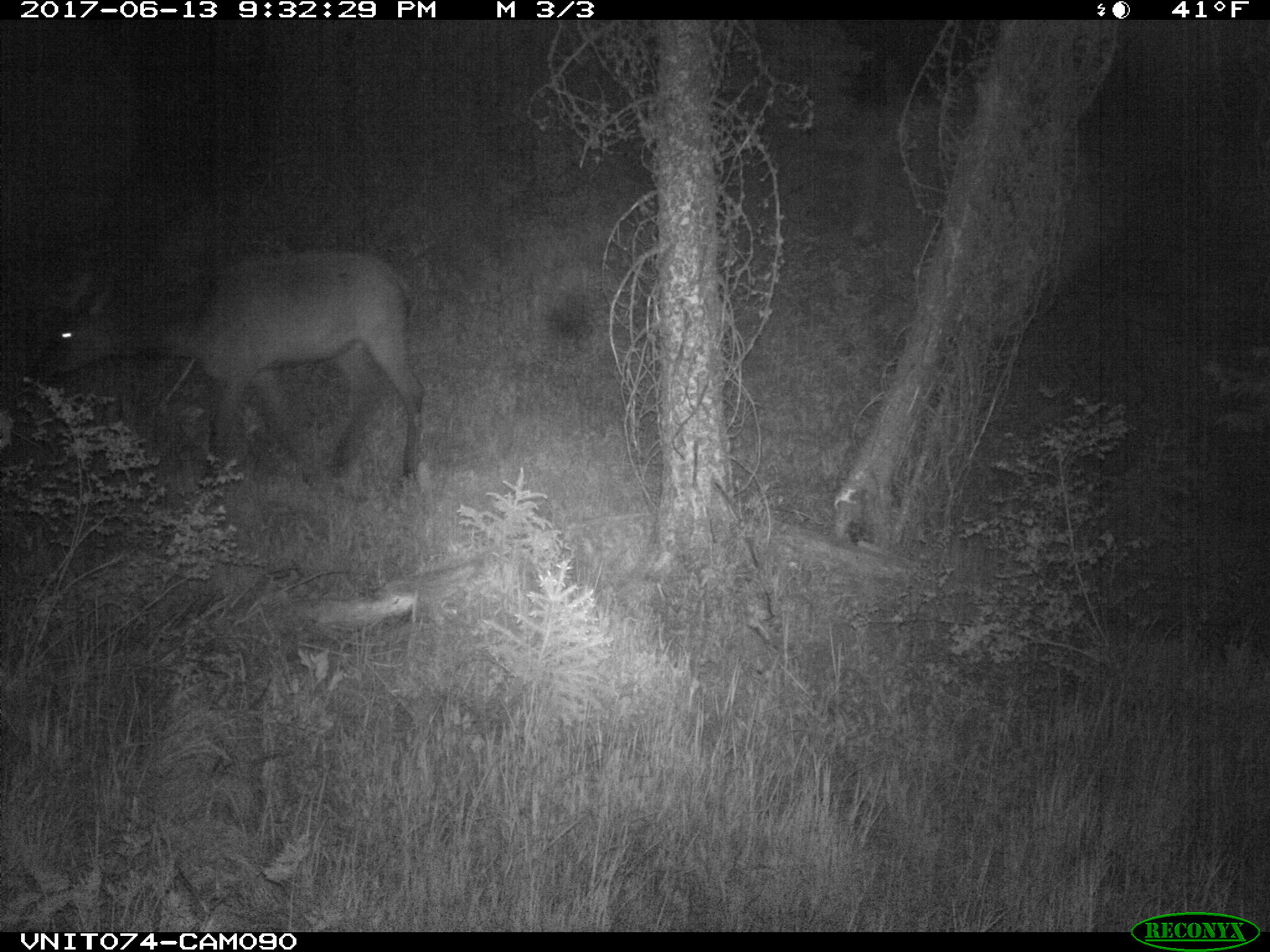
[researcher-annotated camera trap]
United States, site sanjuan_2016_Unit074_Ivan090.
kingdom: Animalia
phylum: Chordata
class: Mammalia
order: Artiodactyla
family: Cervidae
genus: Cervus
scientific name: Cervus elaphus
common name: red deer